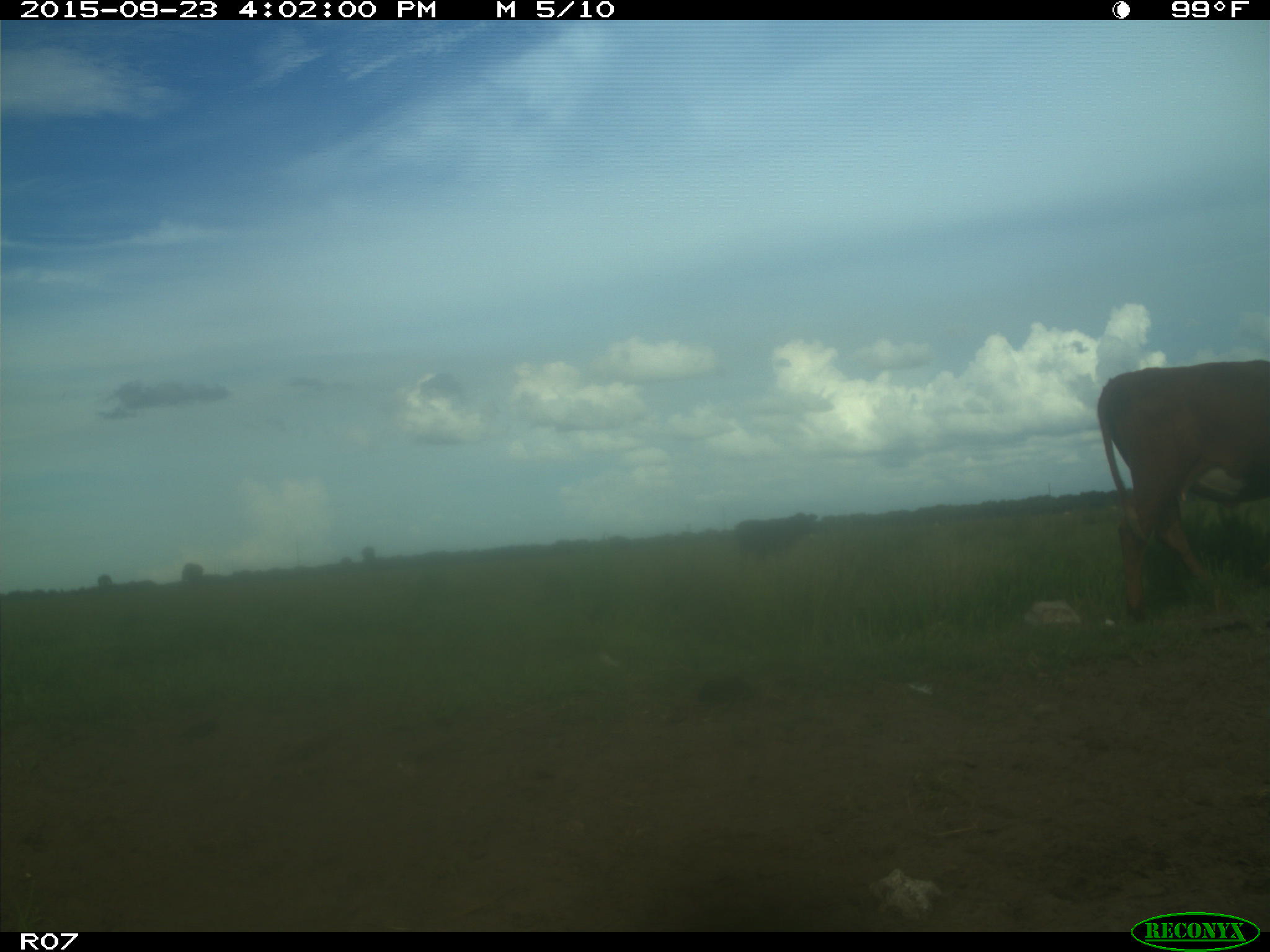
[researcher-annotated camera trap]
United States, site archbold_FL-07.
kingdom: Animalia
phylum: Chordata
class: Mammalia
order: Artiodactyla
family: Bovidae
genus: Bos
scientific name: Bos taurus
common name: domestic cow